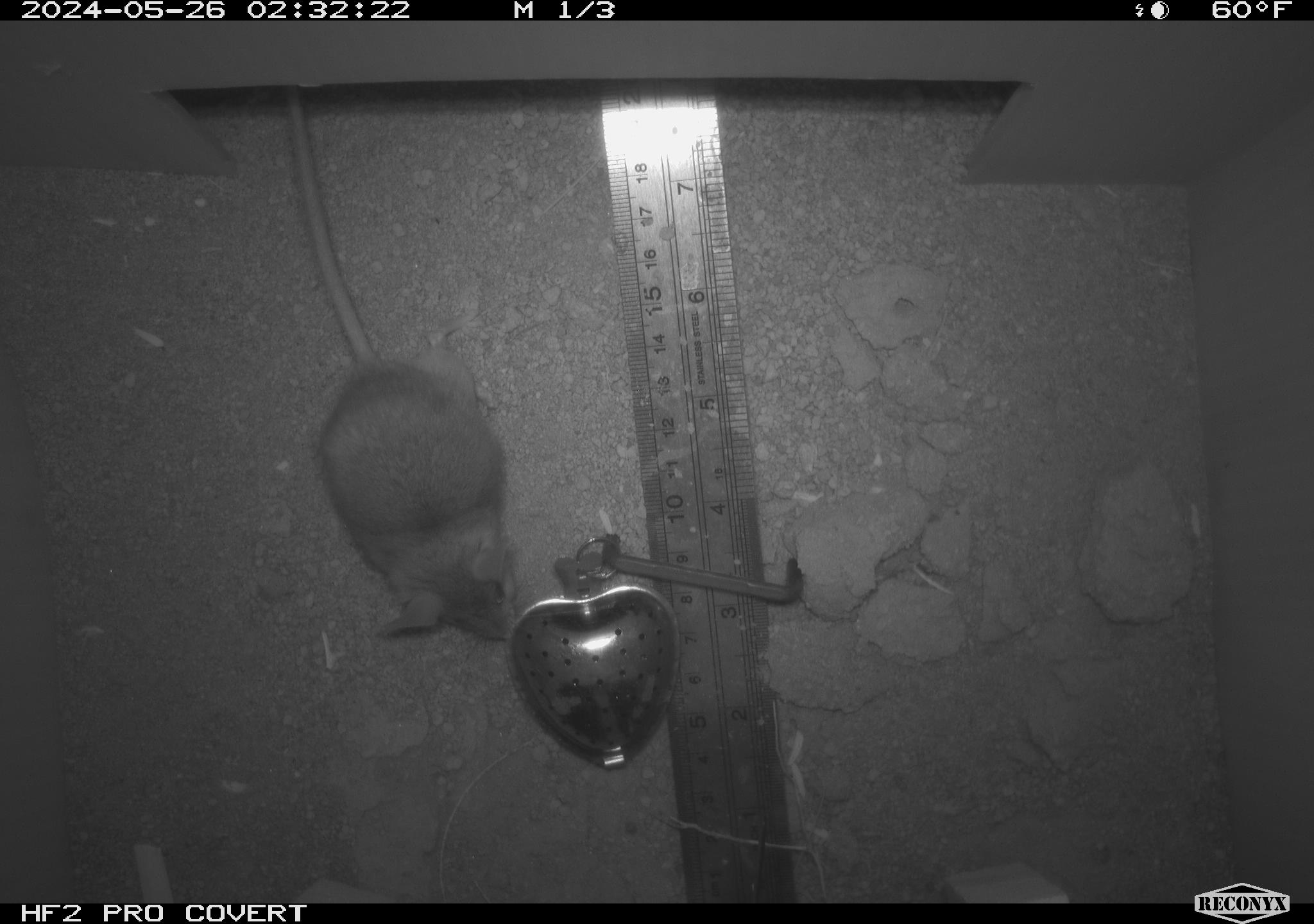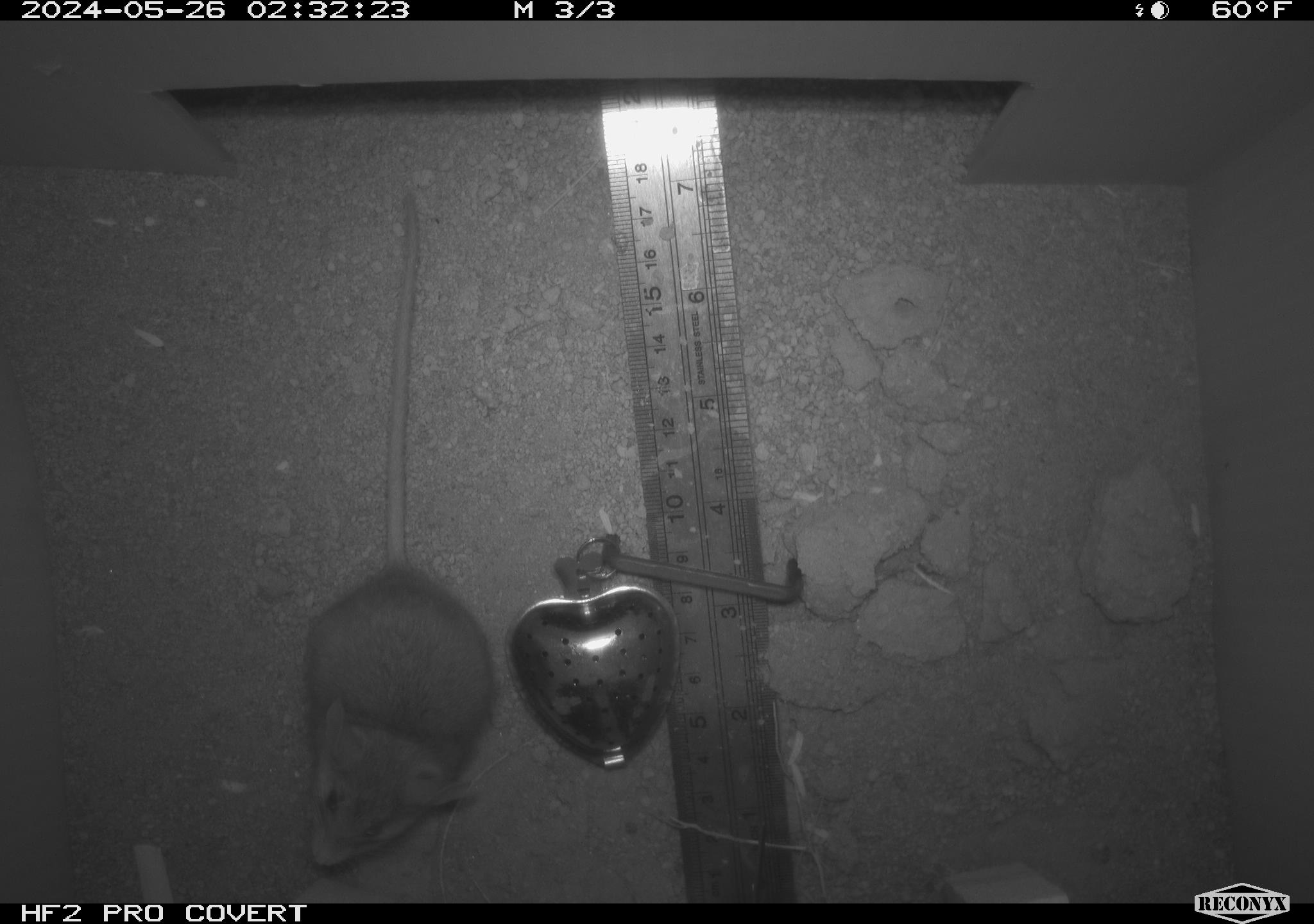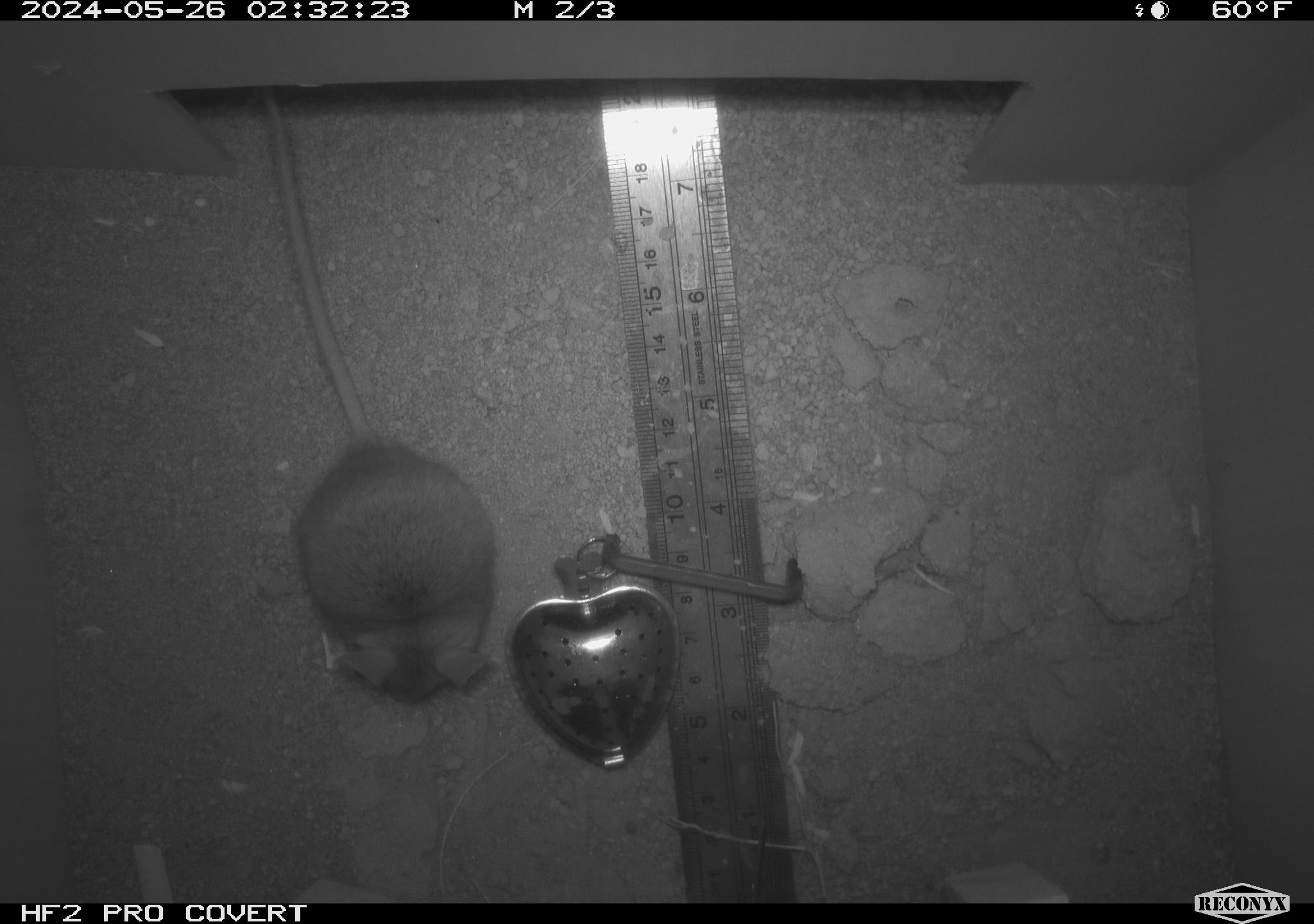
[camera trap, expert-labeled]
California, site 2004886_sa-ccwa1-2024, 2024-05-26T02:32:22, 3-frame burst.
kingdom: Animalia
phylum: Chordata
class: Mammalia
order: Rodentia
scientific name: Rodentia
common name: mouse species